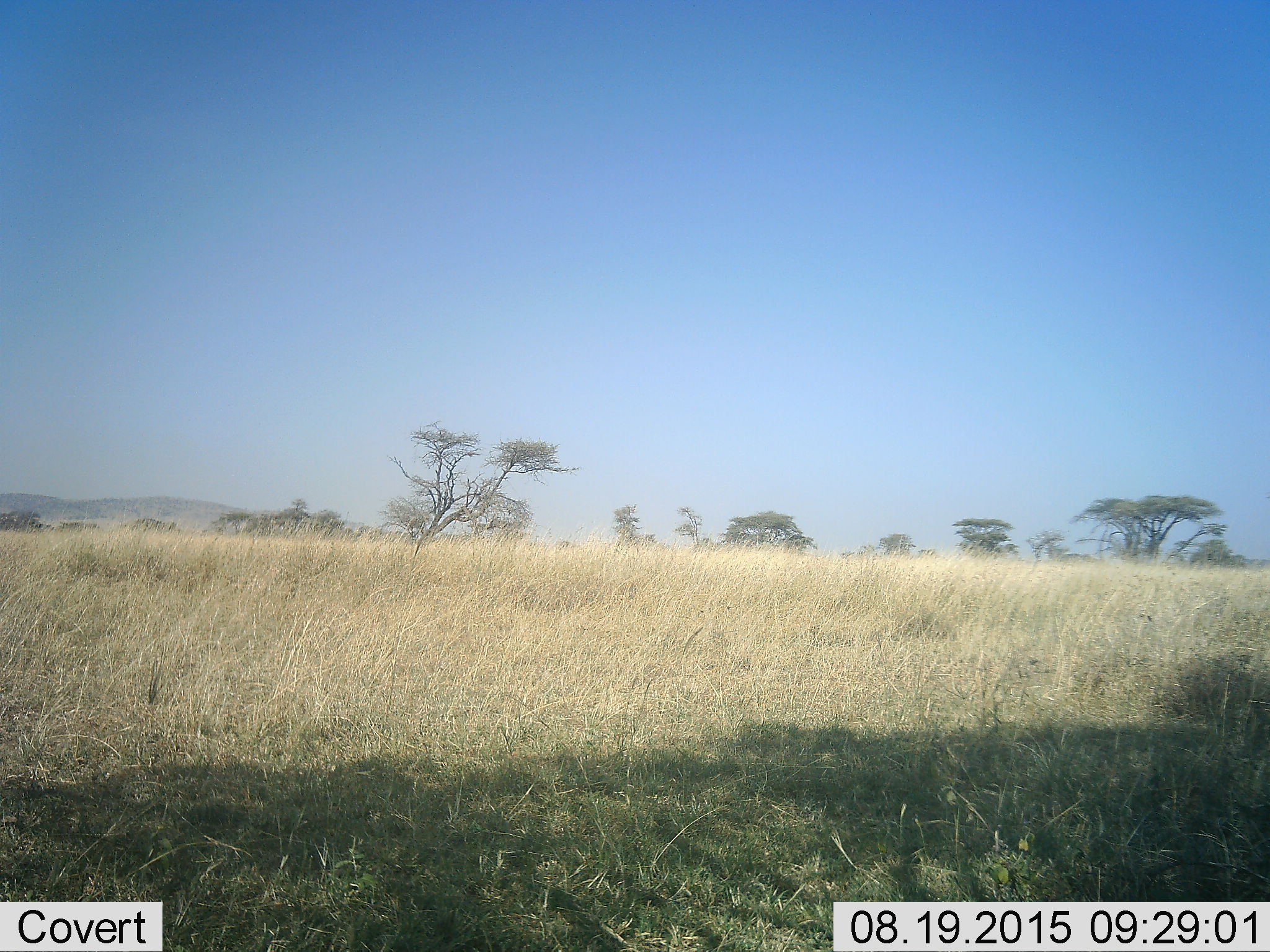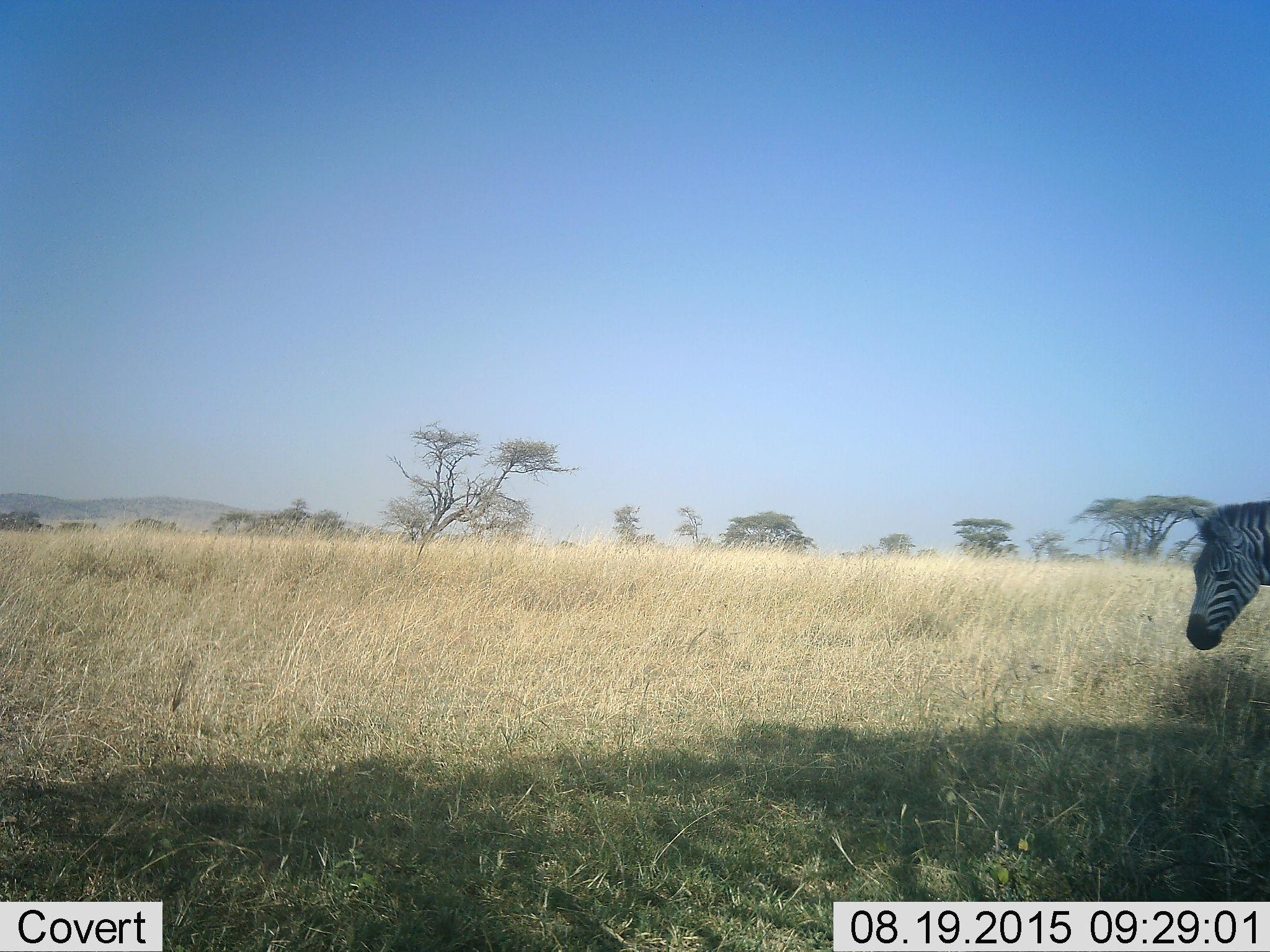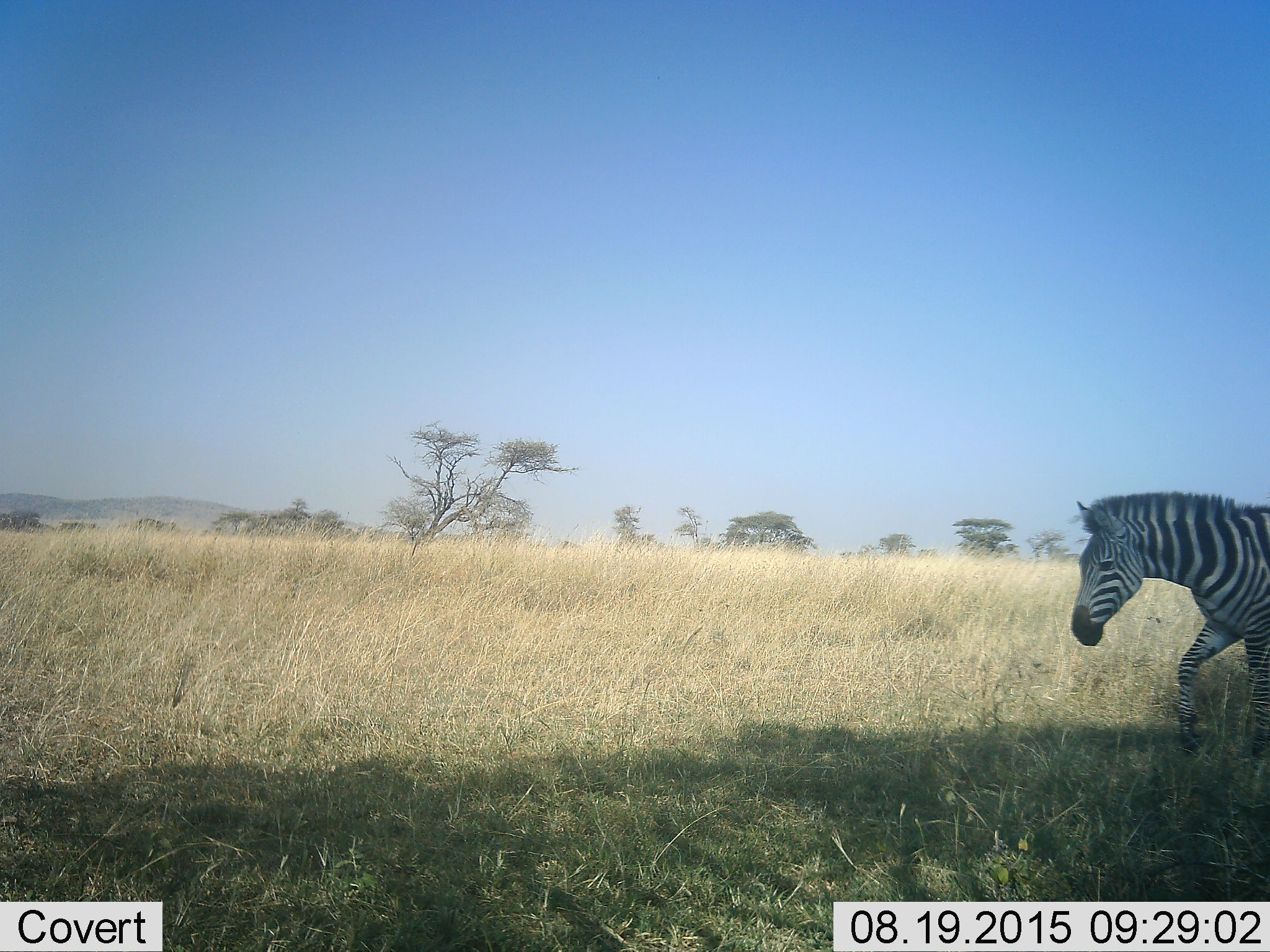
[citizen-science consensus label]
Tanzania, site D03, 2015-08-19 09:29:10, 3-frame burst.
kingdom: Animalia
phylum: Chordata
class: Mammalia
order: Perissodactyla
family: Equidae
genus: Equus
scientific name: Equus quagga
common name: plains zebra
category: zebra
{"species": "zebra (plains zebra) (Equus quagga)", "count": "1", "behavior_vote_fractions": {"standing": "0%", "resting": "0%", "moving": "100%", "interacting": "0%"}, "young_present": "0%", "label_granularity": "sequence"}